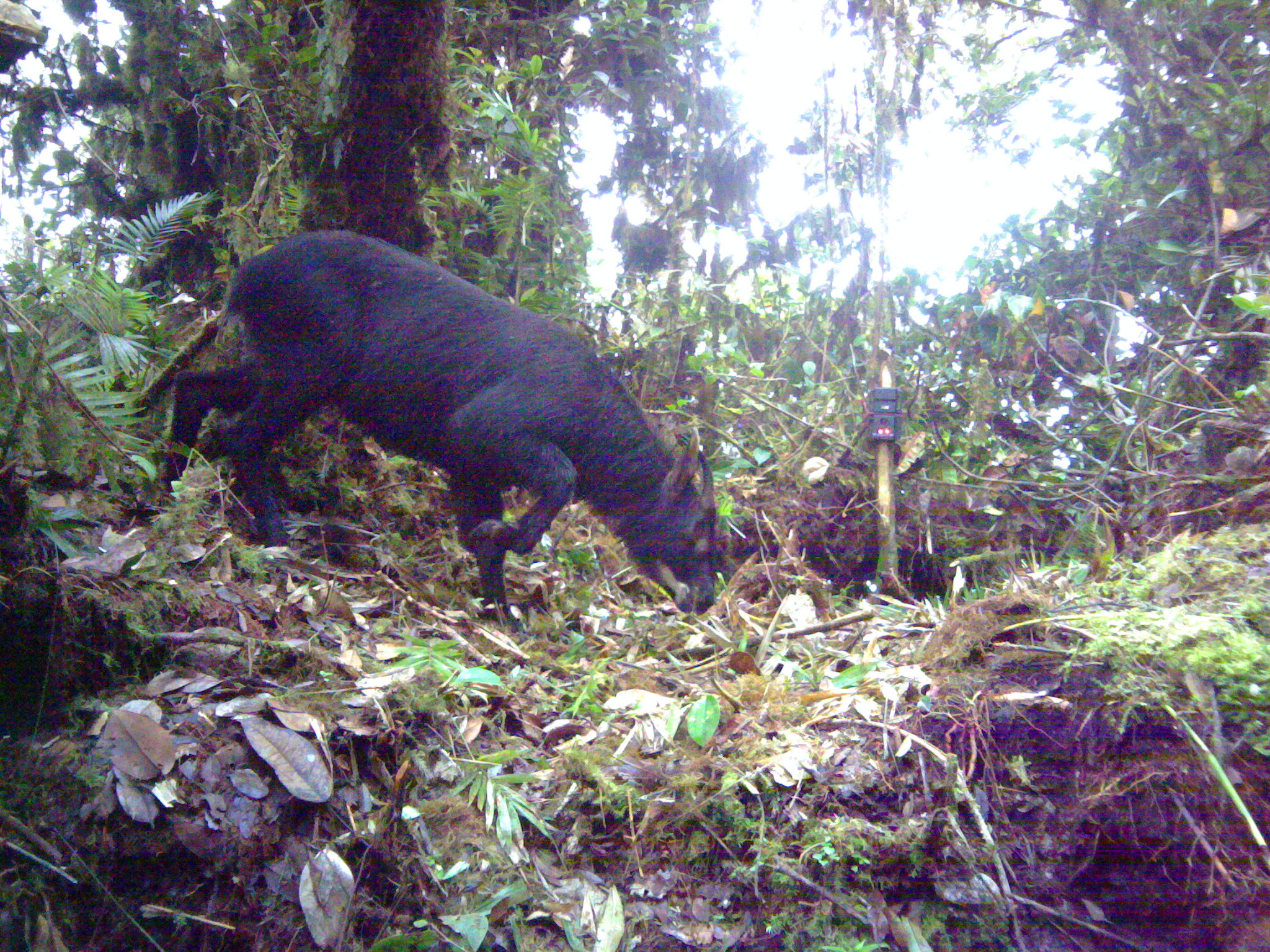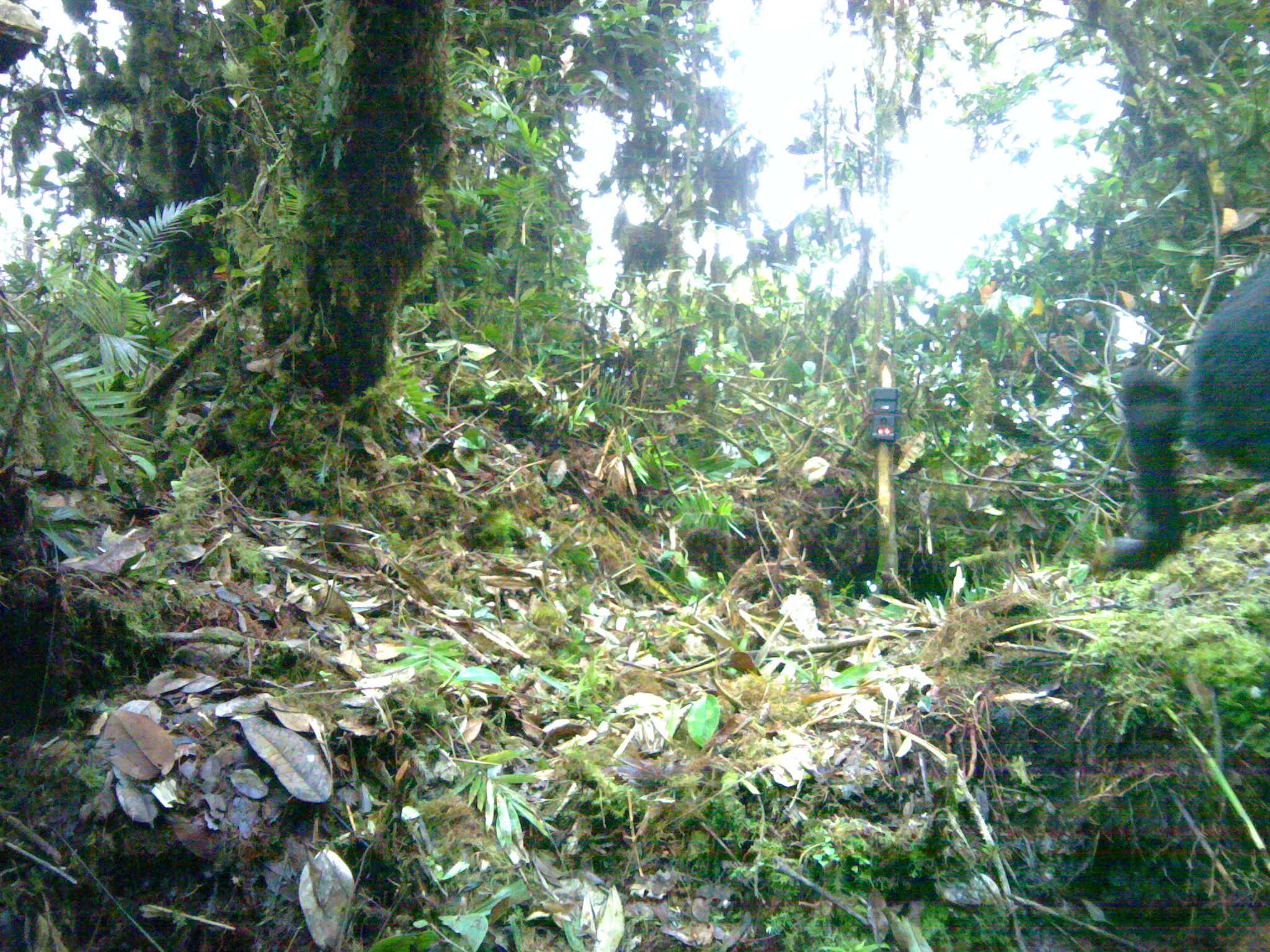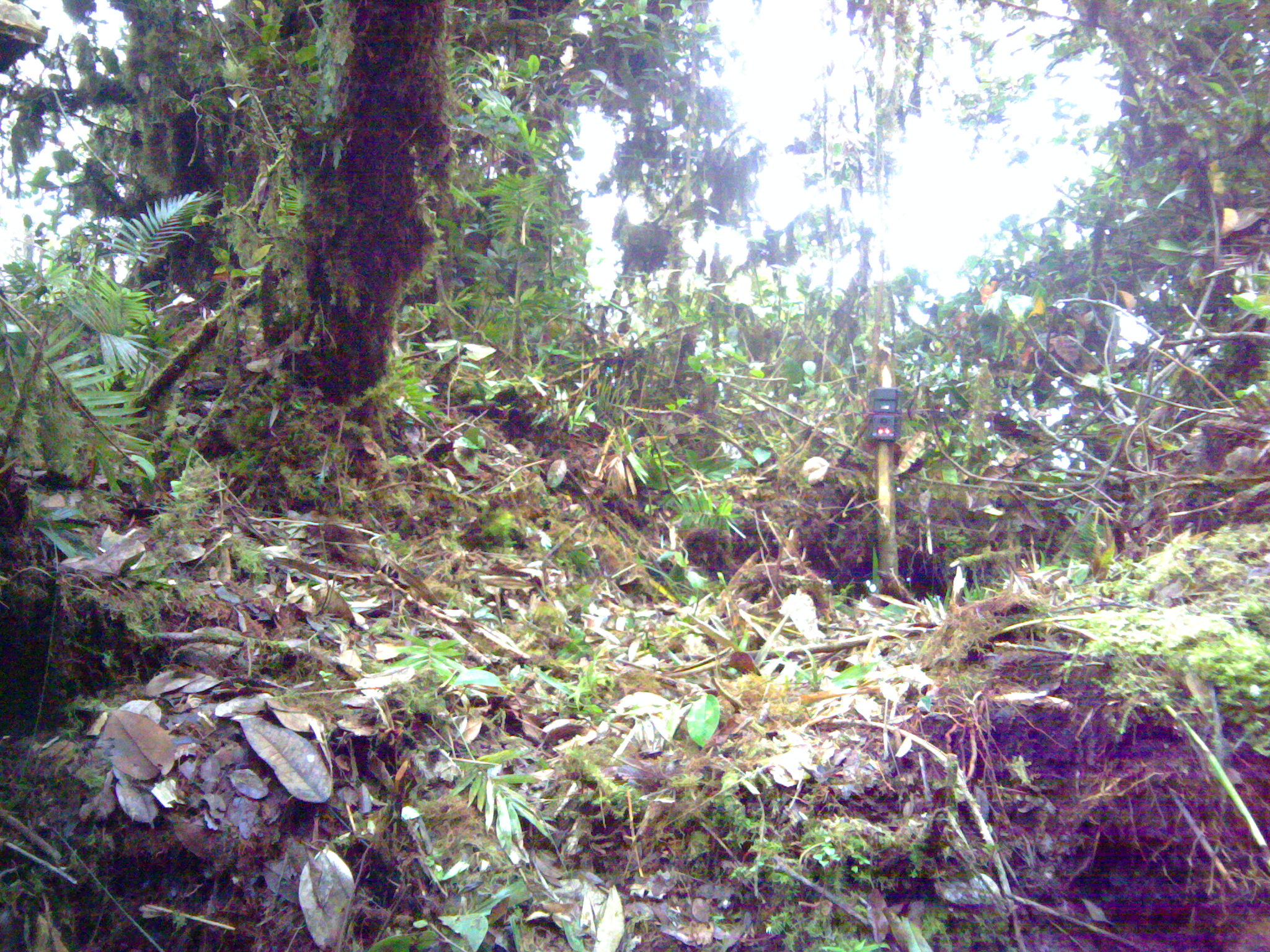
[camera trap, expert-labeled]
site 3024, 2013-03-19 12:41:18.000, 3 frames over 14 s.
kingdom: Animalia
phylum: Chordata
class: Mammalia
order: Artiodactyla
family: Bovidae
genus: Capricornis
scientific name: Capricornis sumatraensis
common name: southern serow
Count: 1.